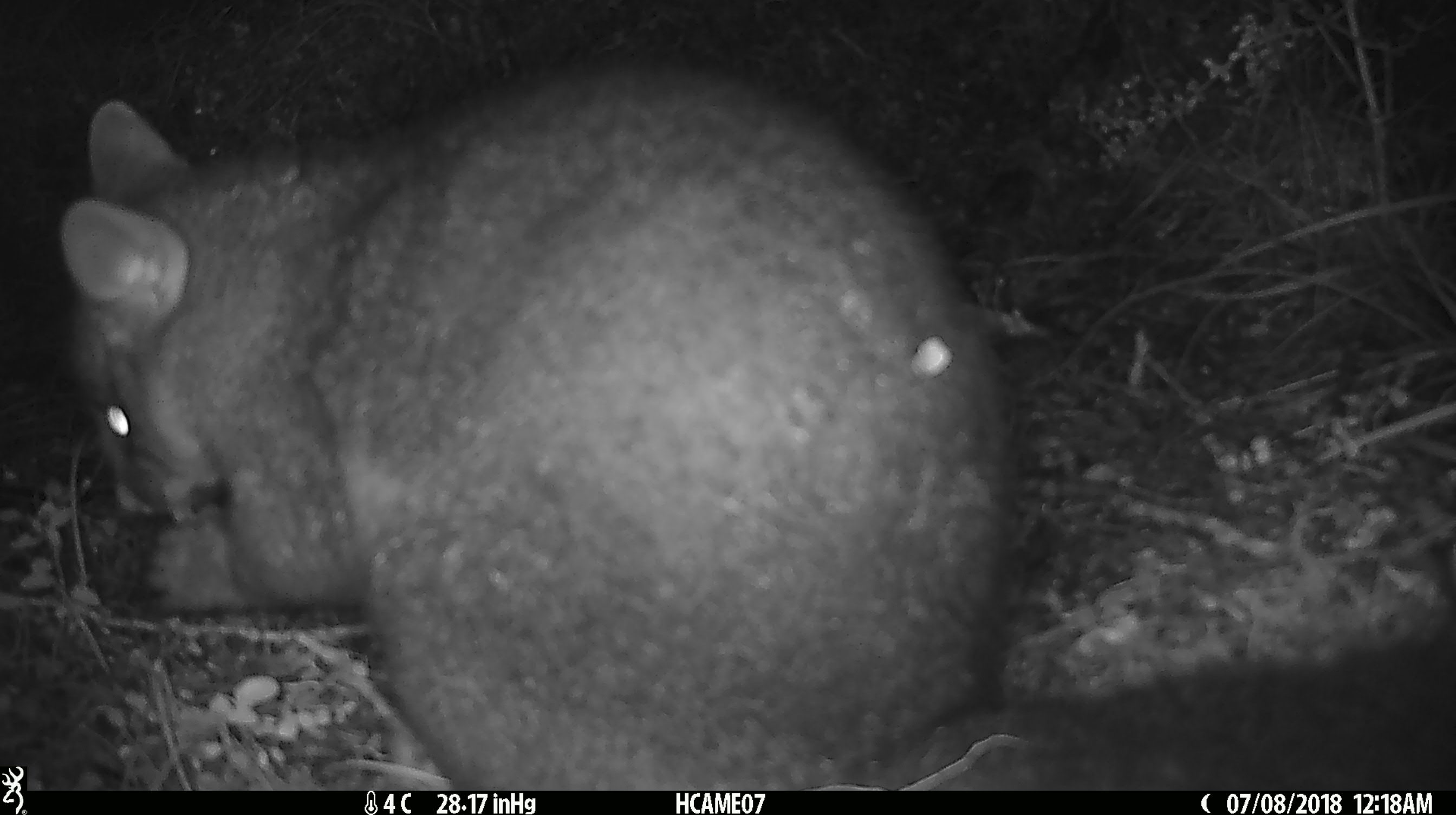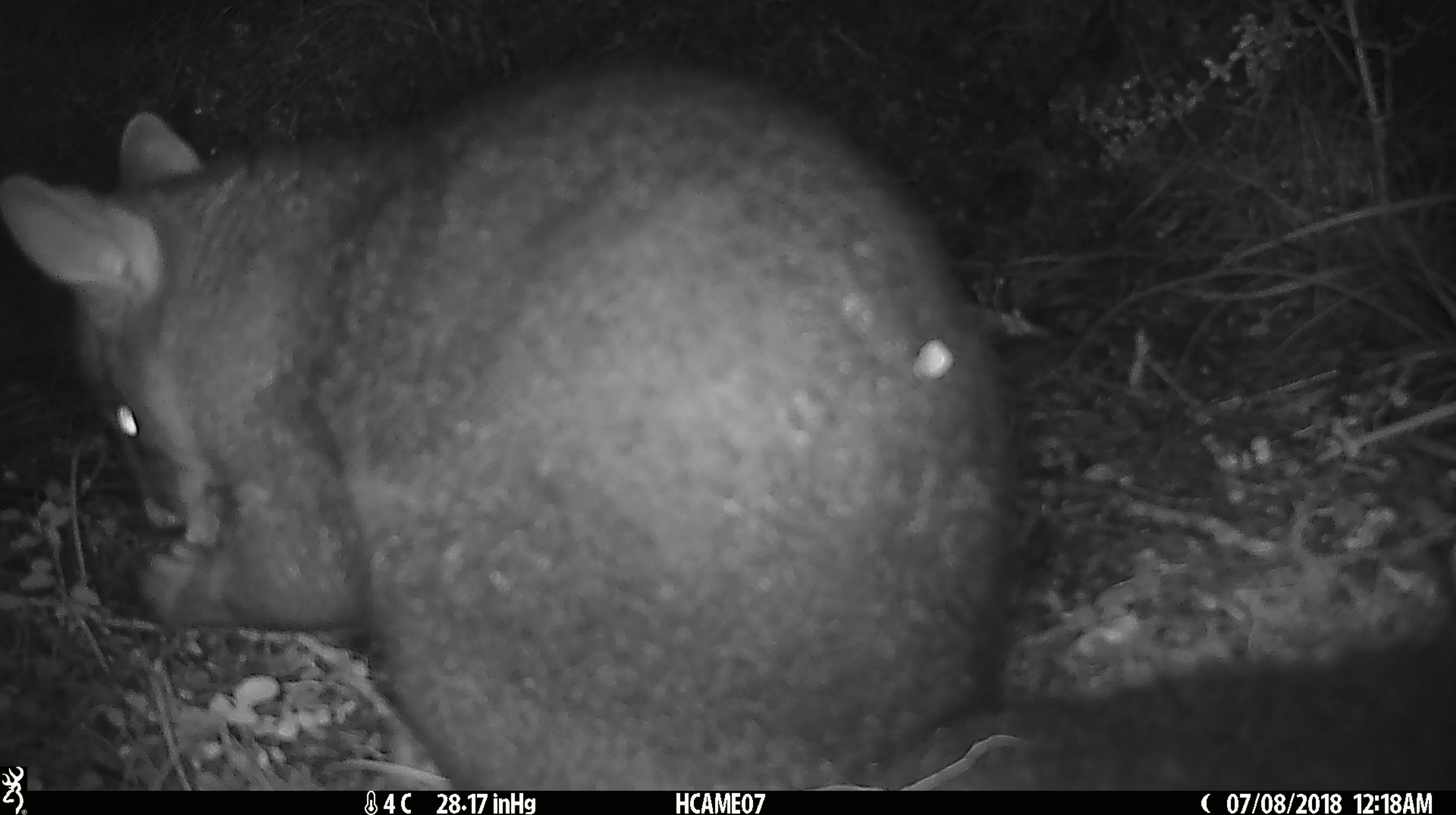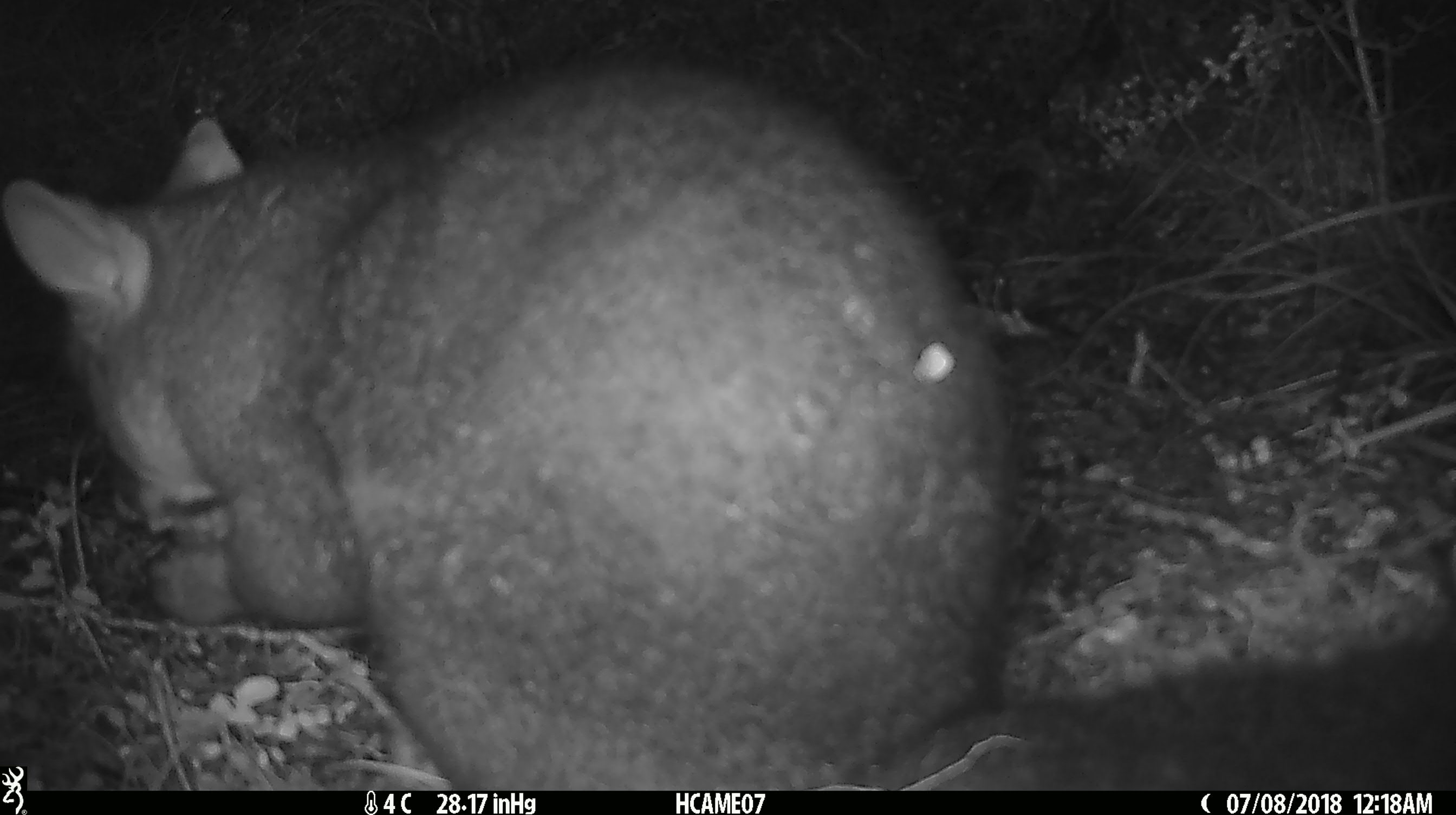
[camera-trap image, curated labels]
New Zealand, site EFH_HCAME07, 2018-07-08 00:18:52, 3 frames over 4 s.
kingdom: Animalia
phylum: Chordata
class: Mammalia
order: Diprotodontia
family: Phalangeridae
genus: Trichosurus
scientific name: Trichosurus vulpecula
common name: common brushtail possum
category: possum